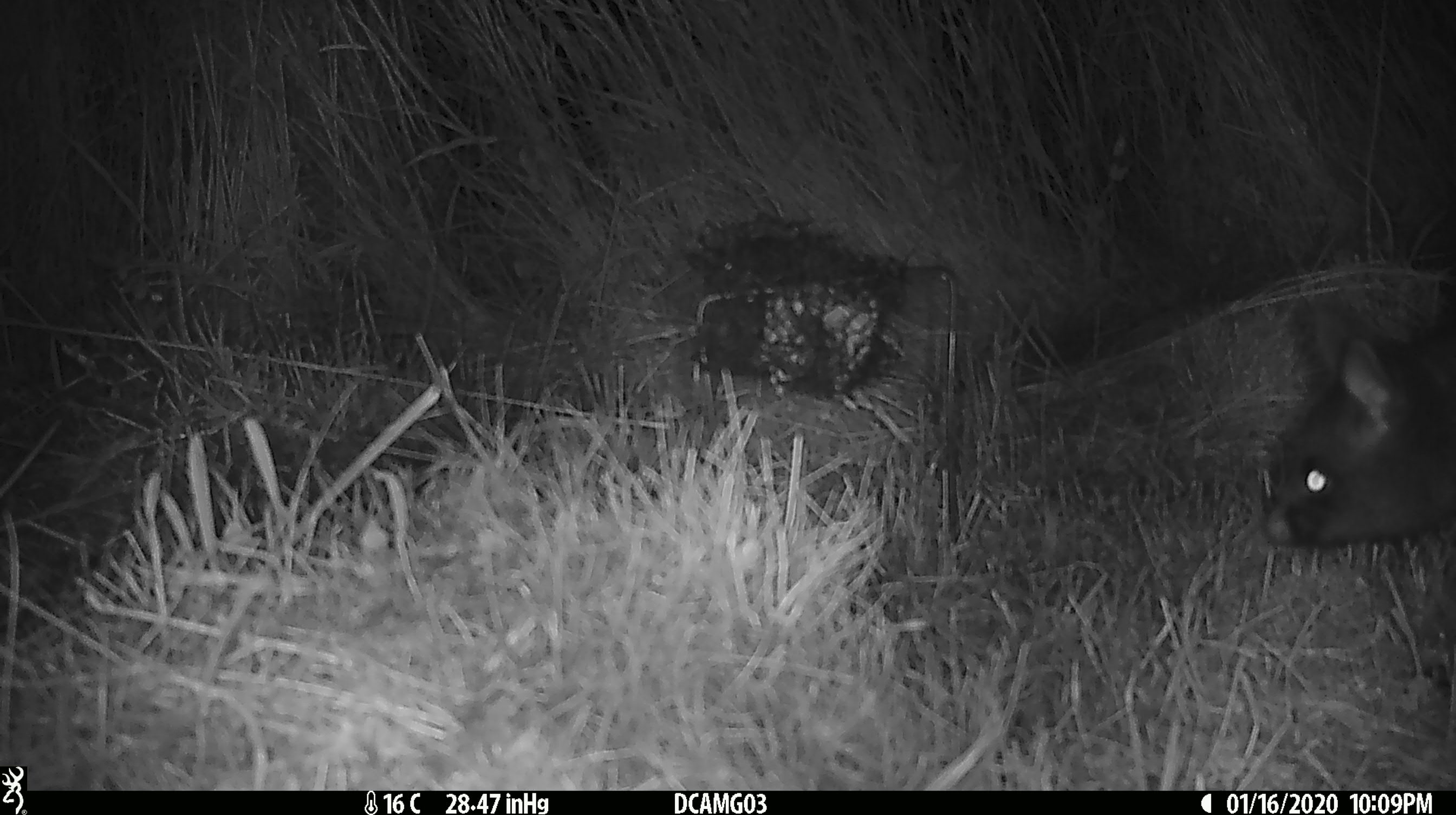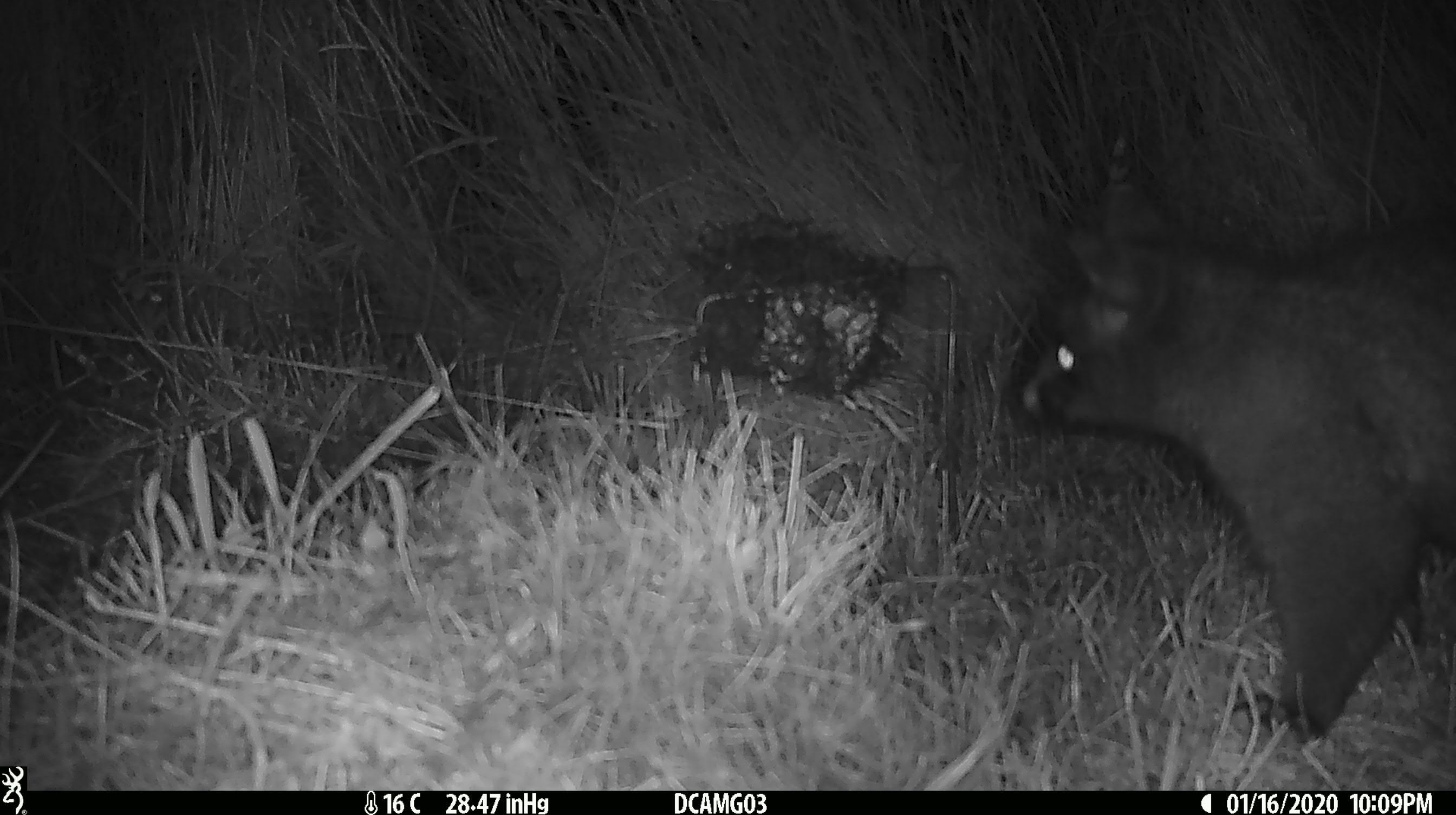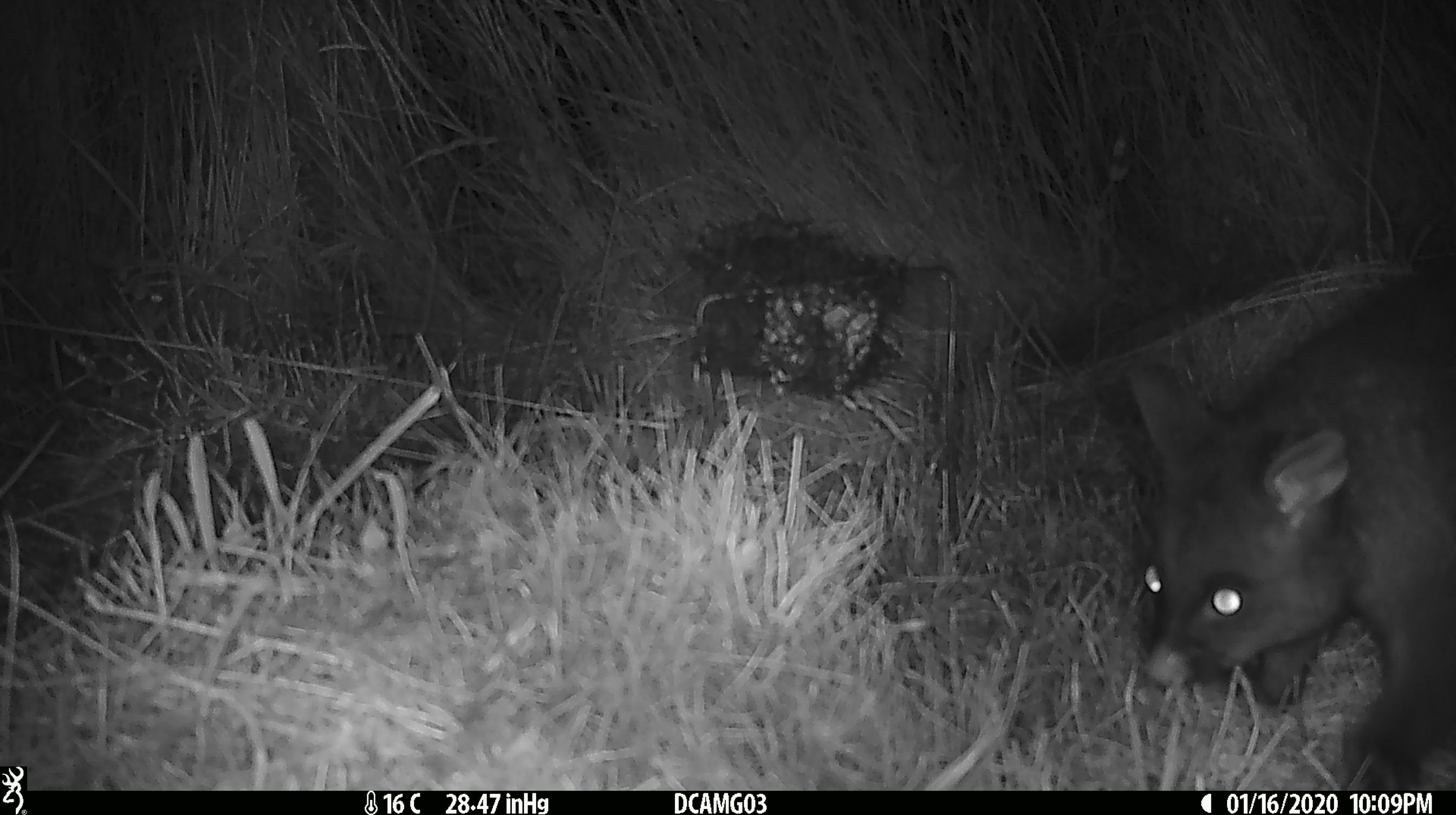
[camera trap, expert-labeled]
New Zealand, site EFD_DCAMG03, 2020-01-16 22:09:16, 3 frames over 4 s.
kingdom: Animalia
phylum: Chordata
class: Mammalia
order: Diprotodontia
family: Phalangeridae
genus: Trichosurus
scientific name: Trichosurus vulpecula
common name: common brushtail possum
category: possum